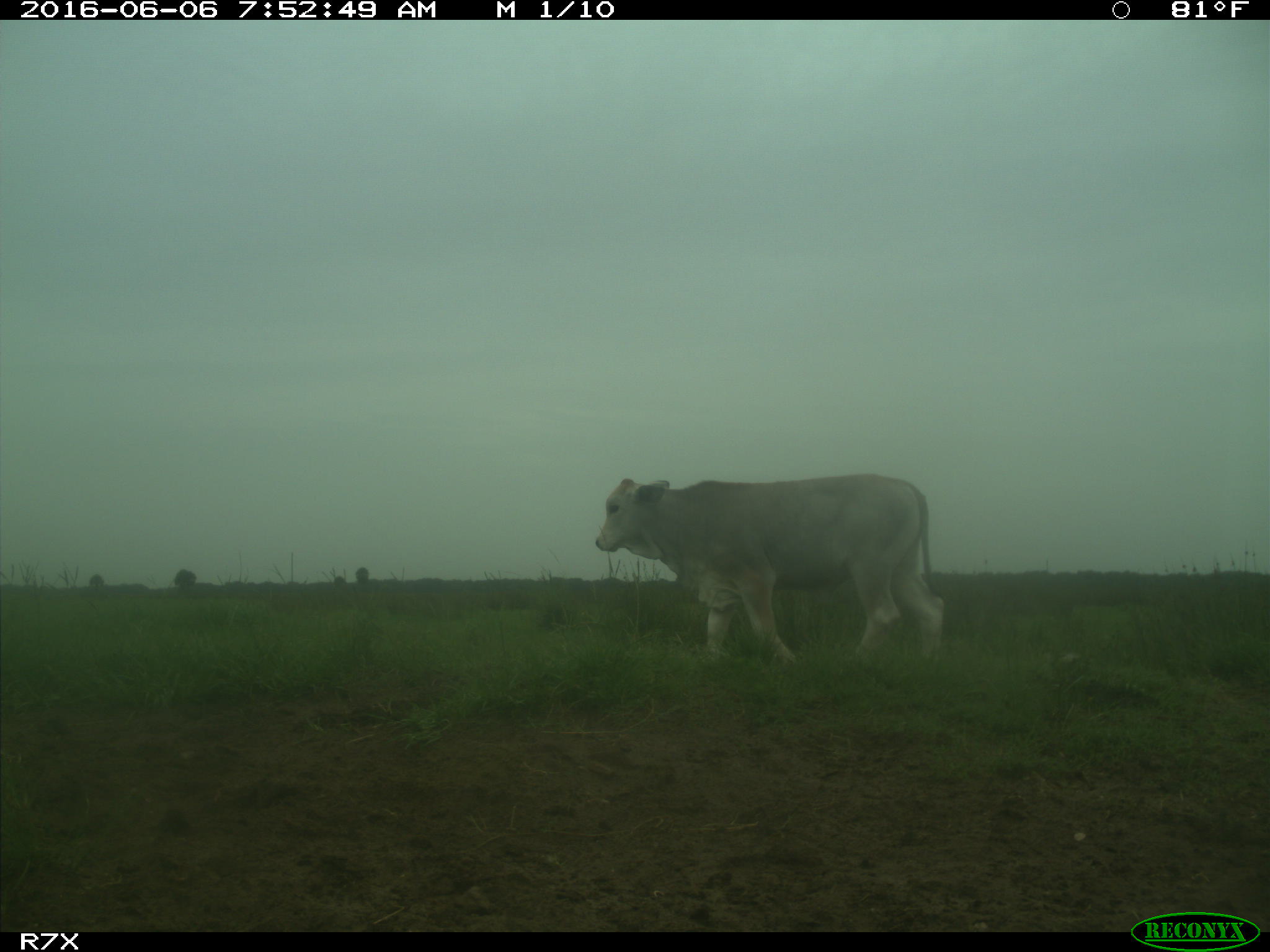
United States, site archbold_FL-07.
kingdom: Animalia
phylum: Chordata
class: Mammalia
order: Artiodactyla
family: Bovidae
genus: Bos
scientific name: Bos taurus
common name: domestic cow